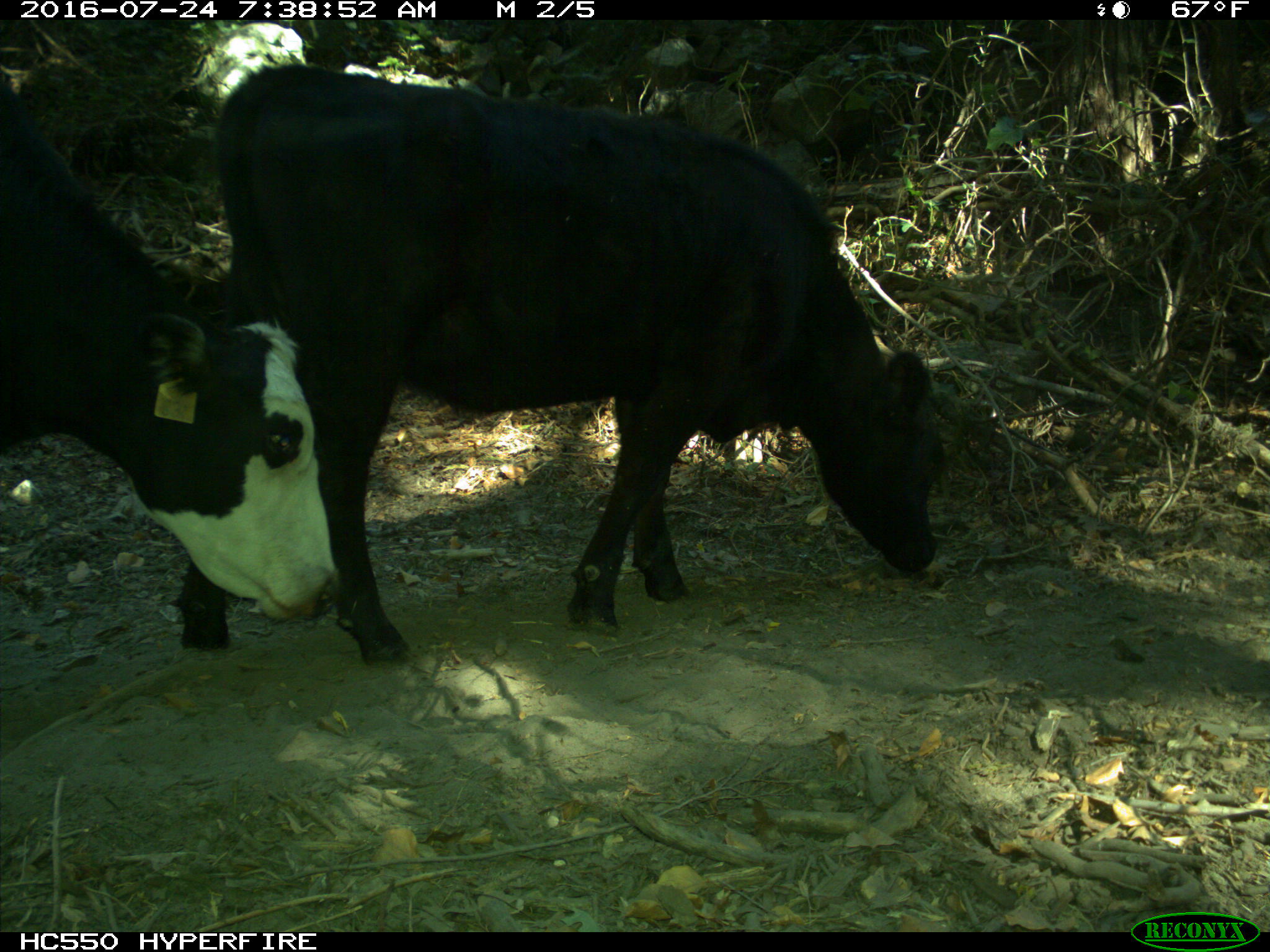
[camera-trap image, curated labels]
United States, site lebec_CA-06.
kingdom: Animalia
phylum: Chordata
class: Mammalia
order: Artiodactyla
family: Bovidae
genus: Bos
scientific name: Bos taurus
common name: domestic cow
Bos taurus (domestic cow).